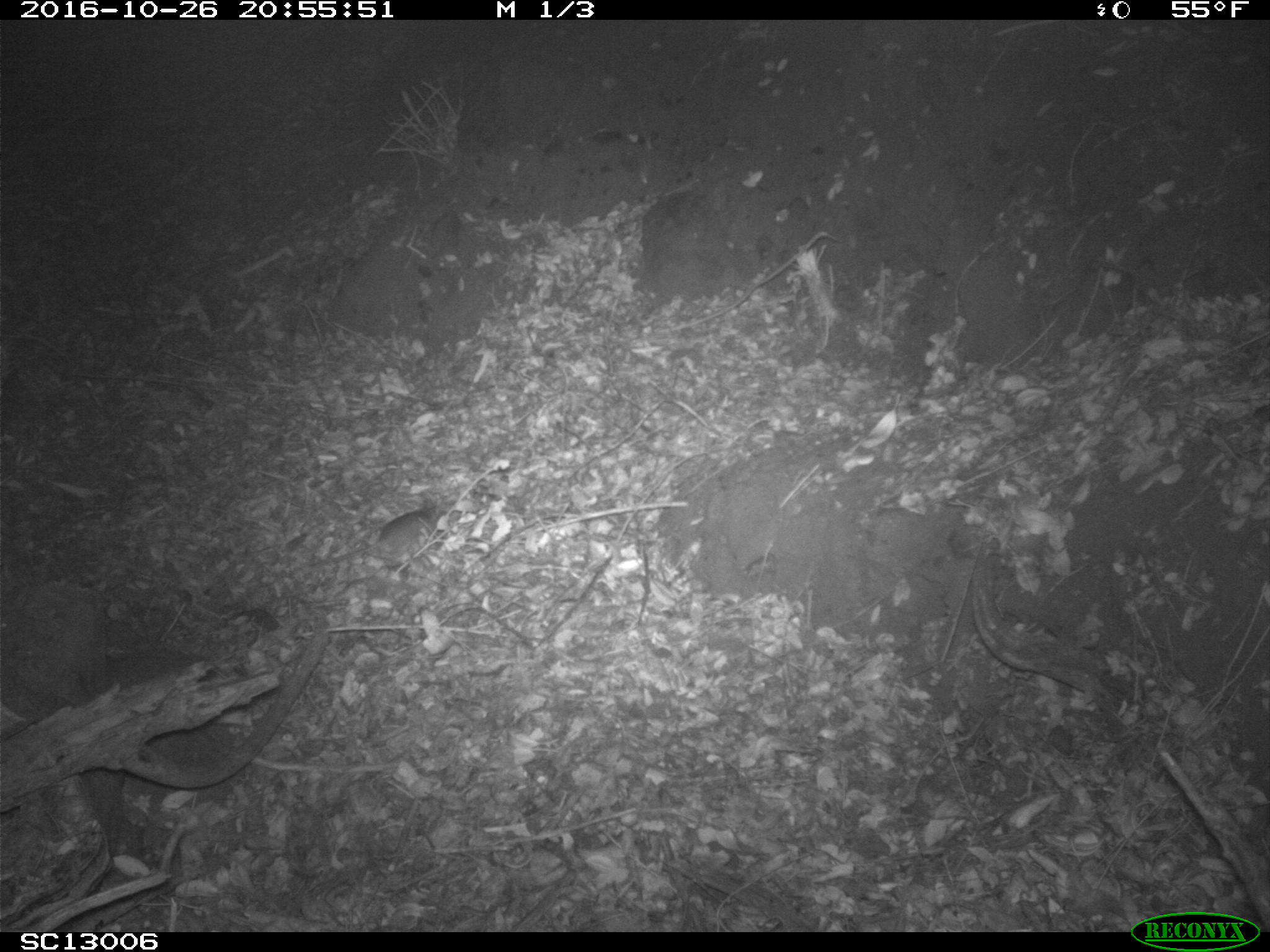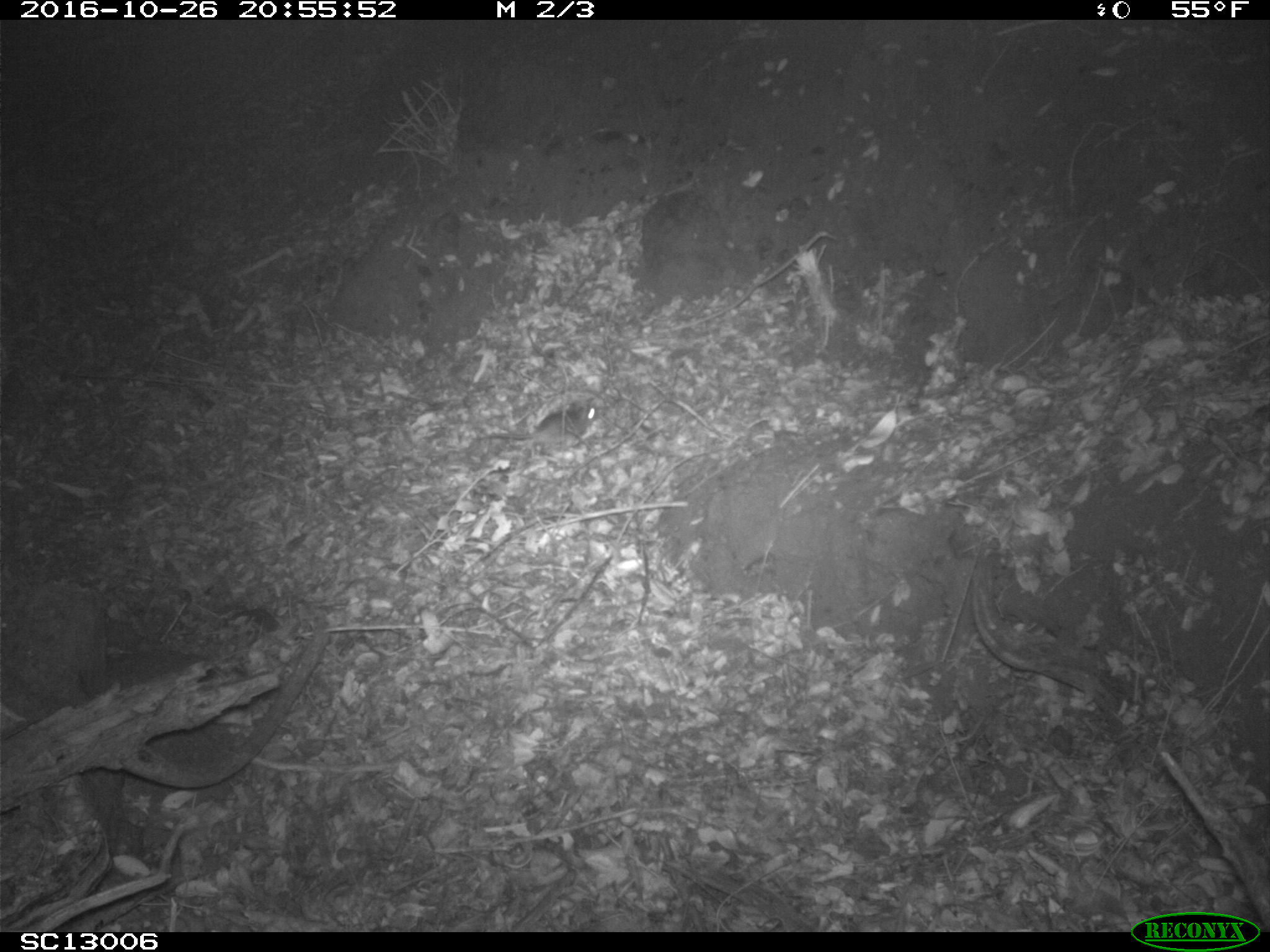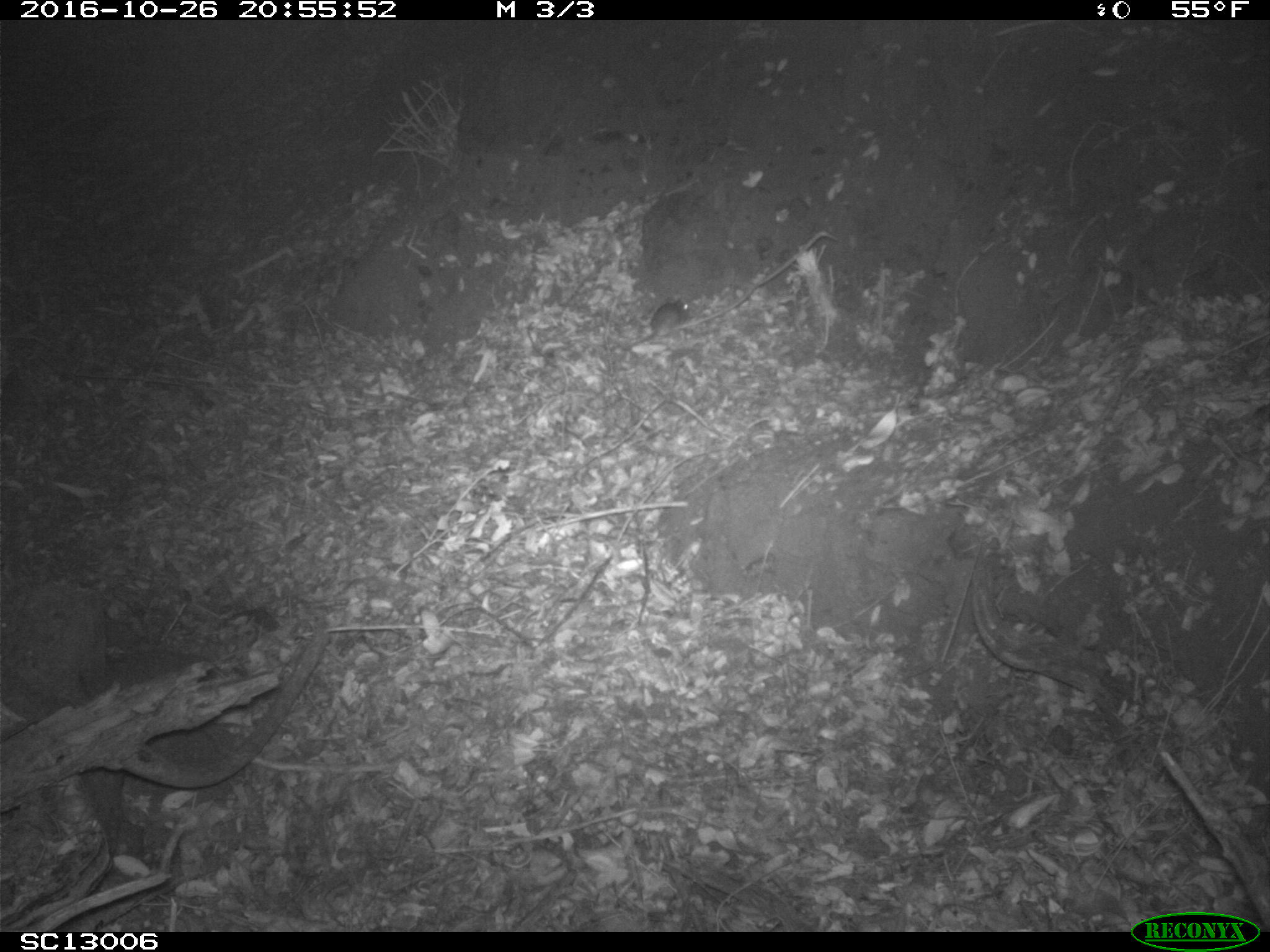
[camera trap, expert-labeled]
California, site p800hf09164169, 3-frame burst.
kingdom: Animalia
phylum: Chordata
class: Mammalia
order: Rodentia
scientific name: Rodentia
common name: rodent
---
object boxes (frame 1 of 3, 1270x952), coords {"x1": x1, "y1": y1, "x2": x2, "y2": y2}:
rodent: {"x1": 308, "y1": 495, "x2": 451, "y2": 583}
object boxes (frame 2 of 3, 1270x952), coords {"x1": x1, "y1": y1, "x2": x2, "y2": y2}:
rodent: {"x1": 514, "y1": 397, "x2": 610, "y2": 441}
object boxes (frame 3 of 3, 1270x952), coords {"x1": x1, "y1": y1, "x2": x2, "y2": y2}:
rodent: {"x1": 619, "y1": 296, "x2": 690, "y2": 353}